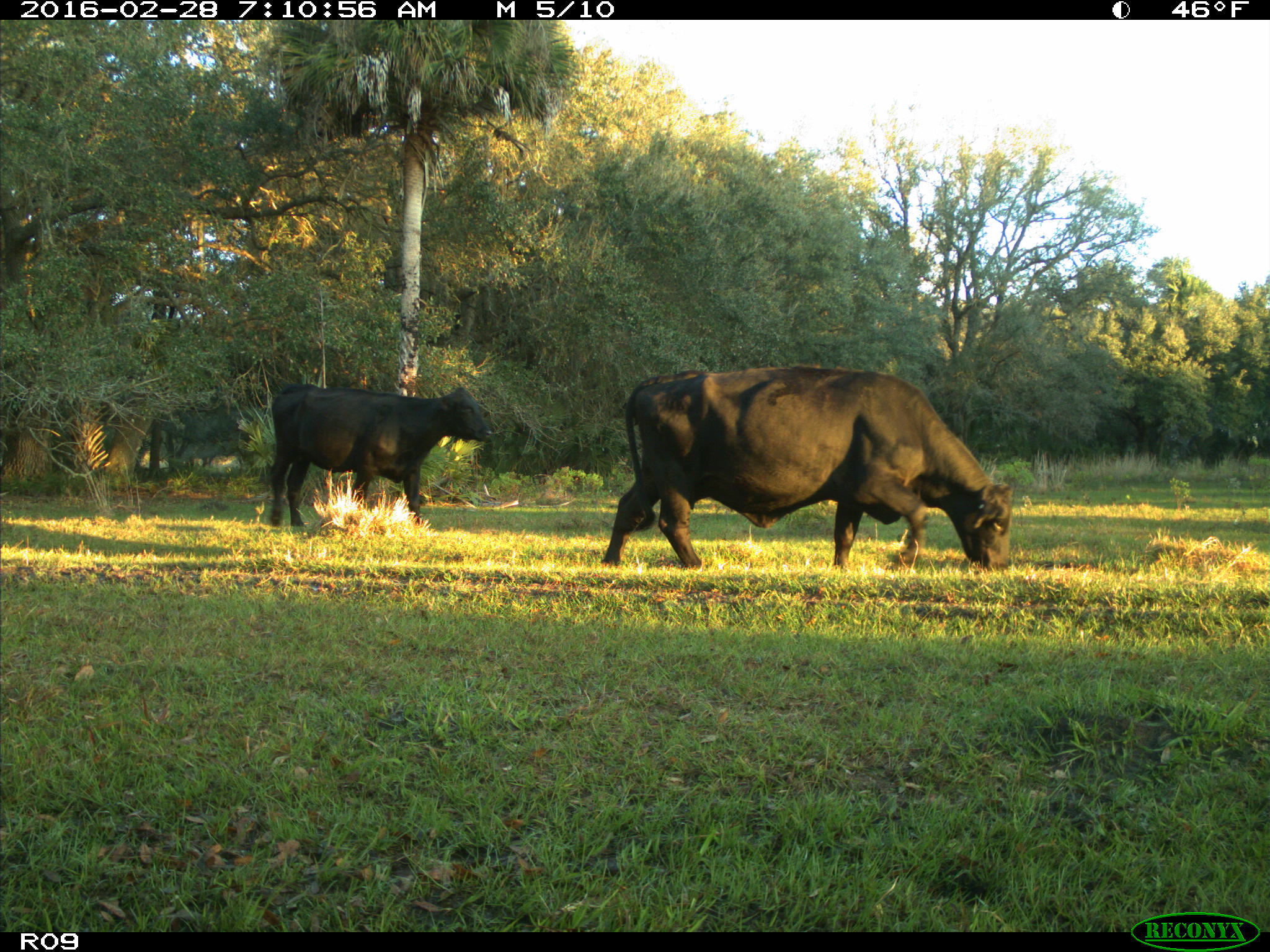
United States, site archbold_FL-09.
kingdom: Animalia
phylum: Chordata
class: Mammalia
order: Artiodactyla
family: Bovidae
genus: Bos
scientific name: Bos taurus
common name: domestic cow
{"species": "Bos taurus (domestic cow)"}